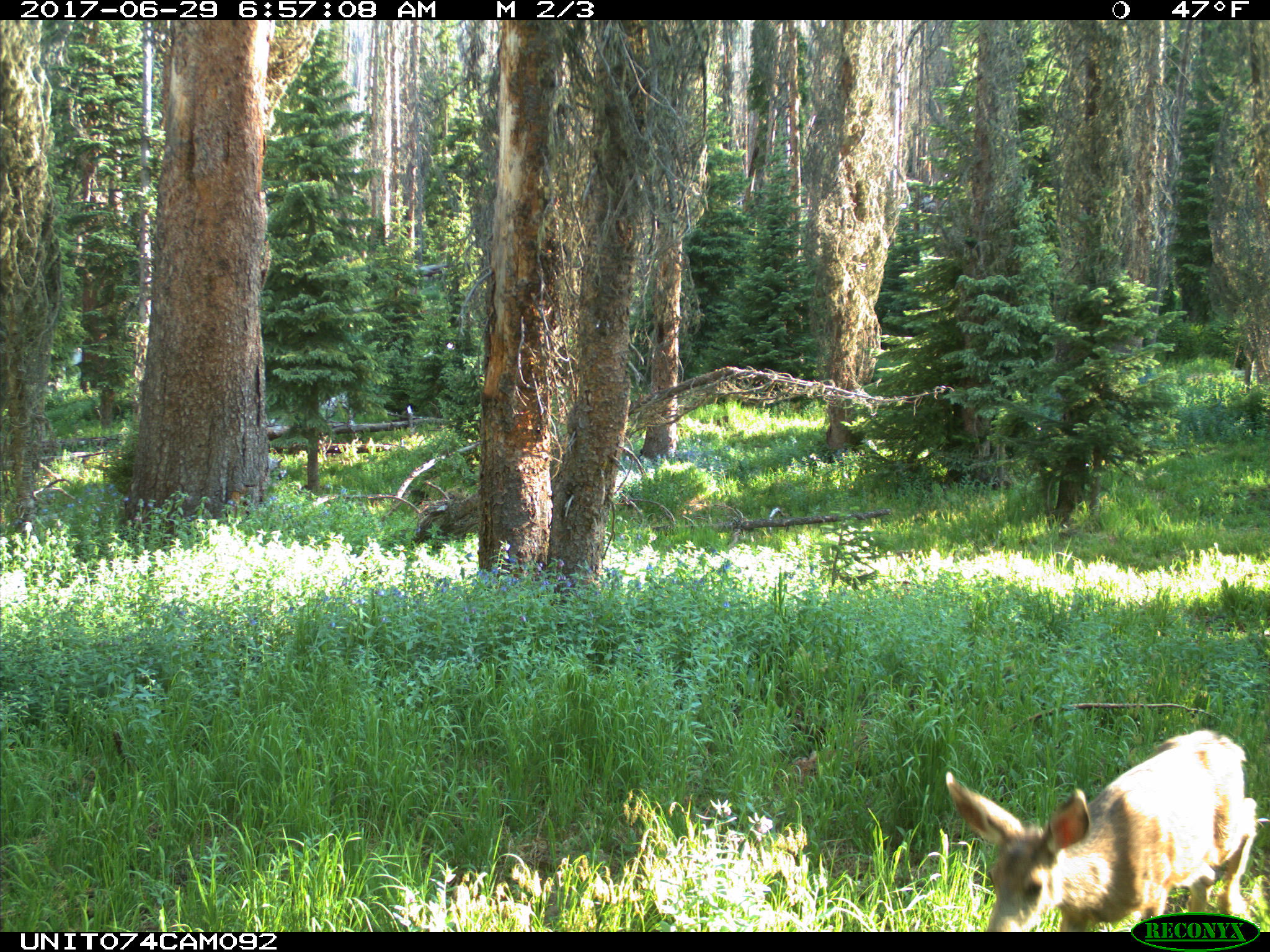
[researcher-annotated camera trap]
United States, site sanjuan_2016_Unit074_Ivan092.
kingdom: Animalia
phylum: Chordata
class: Mammalia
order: Artiodactyla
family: Cervidae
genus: Odocoileus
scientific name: Odocoileus hemionus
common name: mule deer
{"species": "Odocoileus hemionus (mule deer)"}